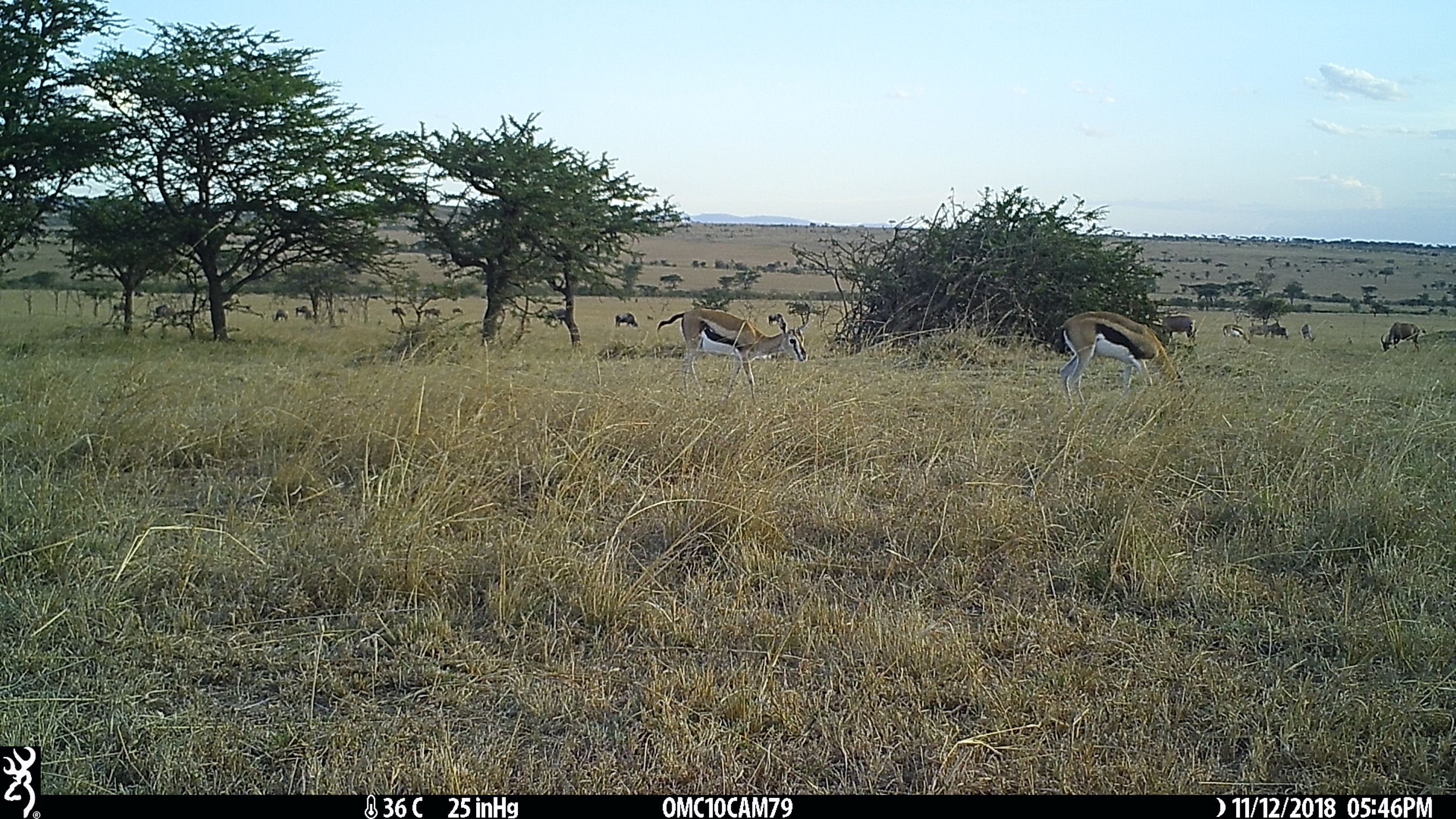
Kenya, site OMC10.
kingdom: Animalia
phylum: Chordata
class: Mammalia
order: Artiodactyla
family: Bovidae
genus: Damaliscus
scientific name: Damaliscus lunatus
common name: topi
Topi (Damaliscus lunatus).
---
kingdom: Animalia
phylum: Chordata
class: Mammalia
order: Artiodactyla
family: Bovidae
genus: Eudorcas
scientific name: Eudorcas thomsonii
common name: thomon's gazelle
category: gazelle thomsons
Gazelle thomsons (thomon's gazelle) (Eudorcas thomsonii).